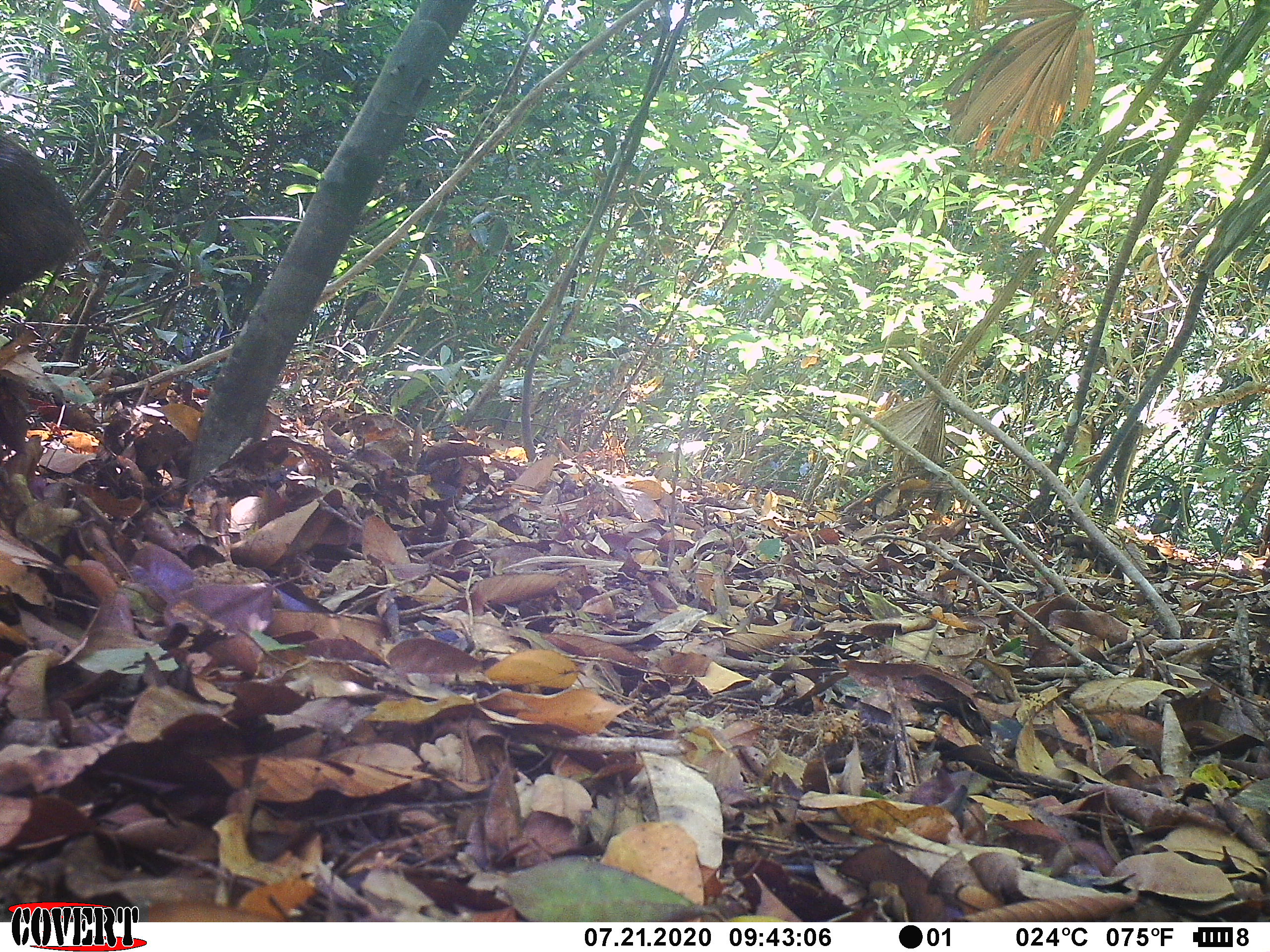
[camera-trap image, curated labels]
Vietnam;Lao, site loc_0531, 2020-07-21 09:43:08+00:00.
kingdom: Animalia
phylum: Chordata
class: Mammalia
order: Artiodactyla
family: Suidae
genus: Sus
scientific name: Sus scrofa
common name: eurasian wild pig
Eurasian wild pig (Sus scrofa). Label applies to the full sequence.